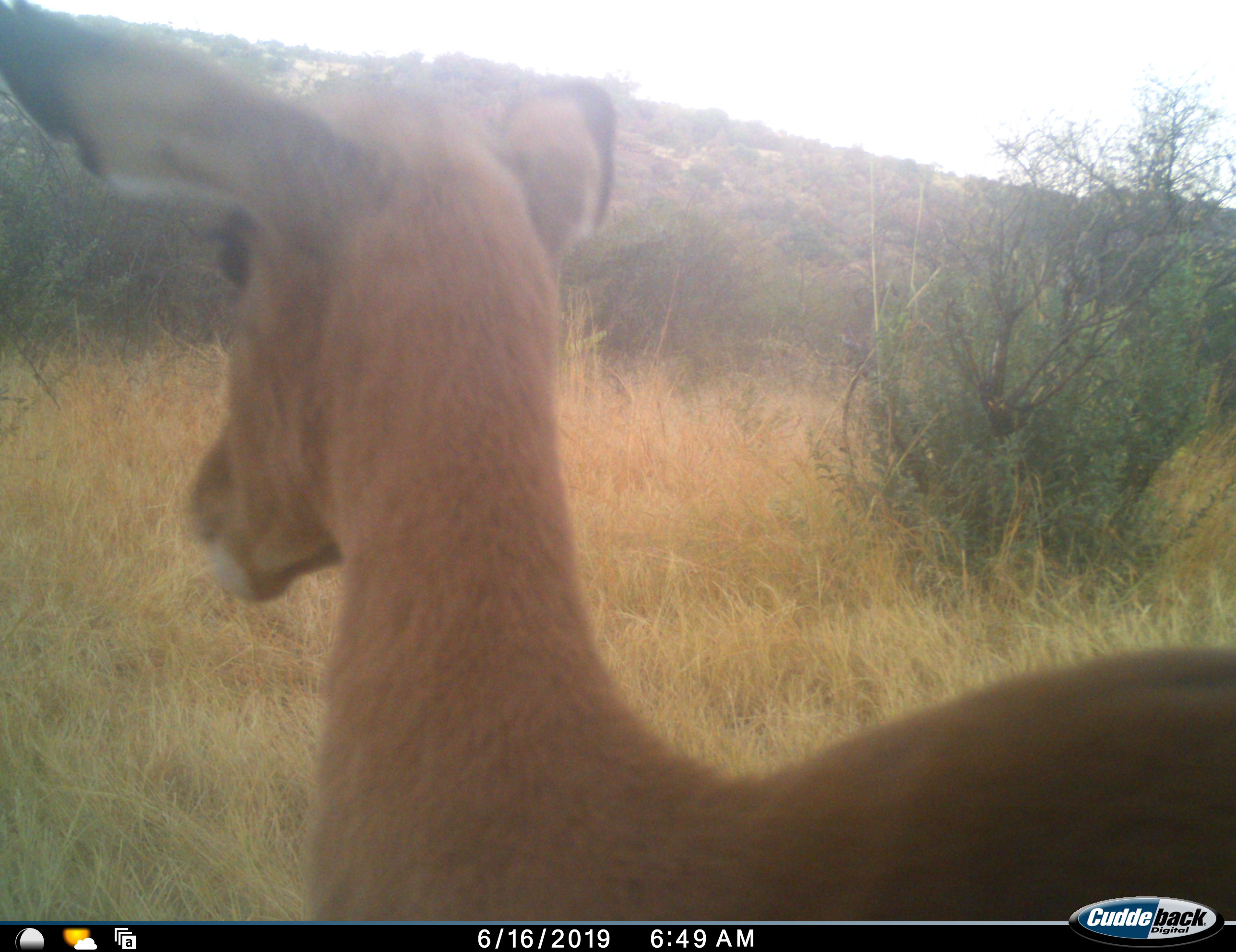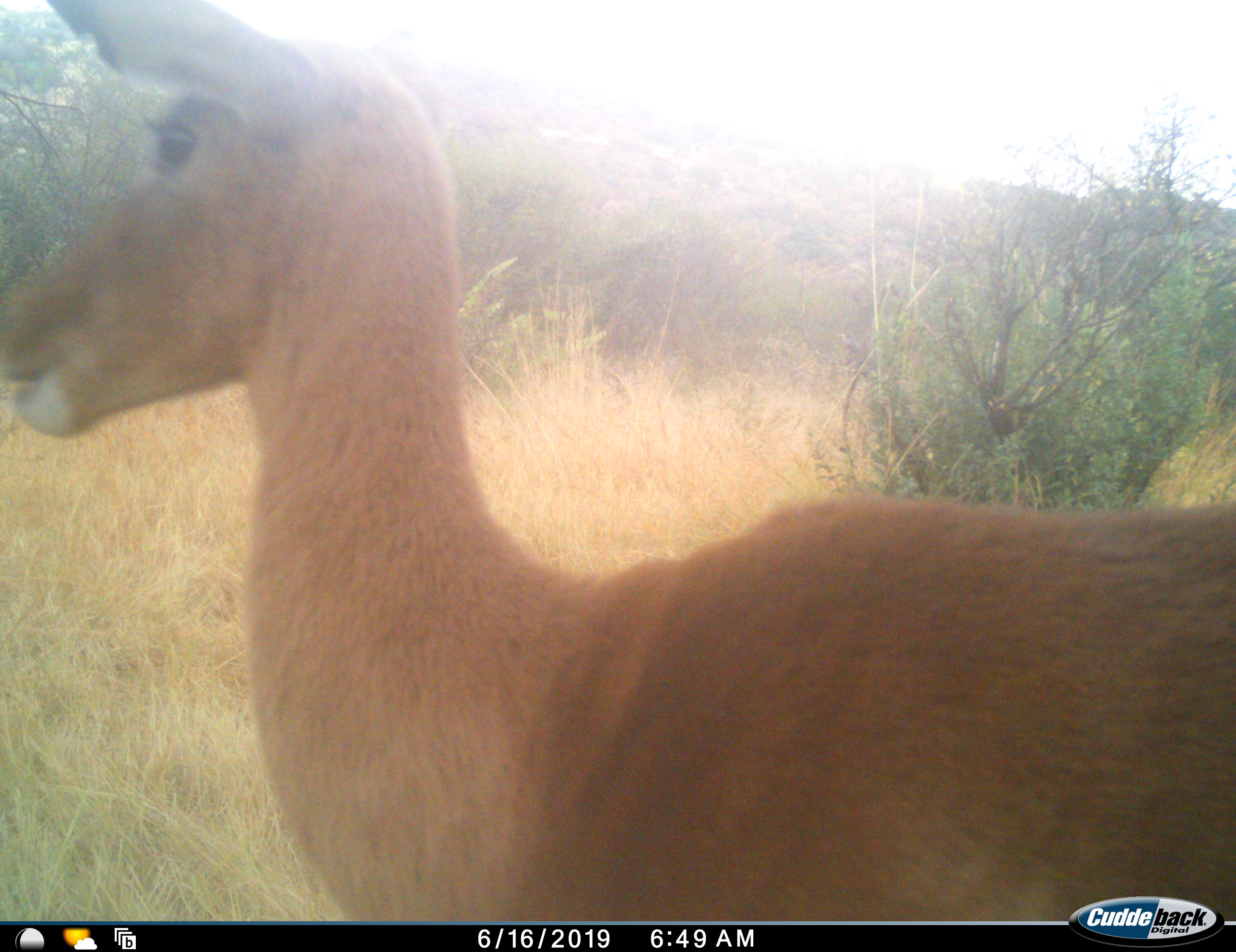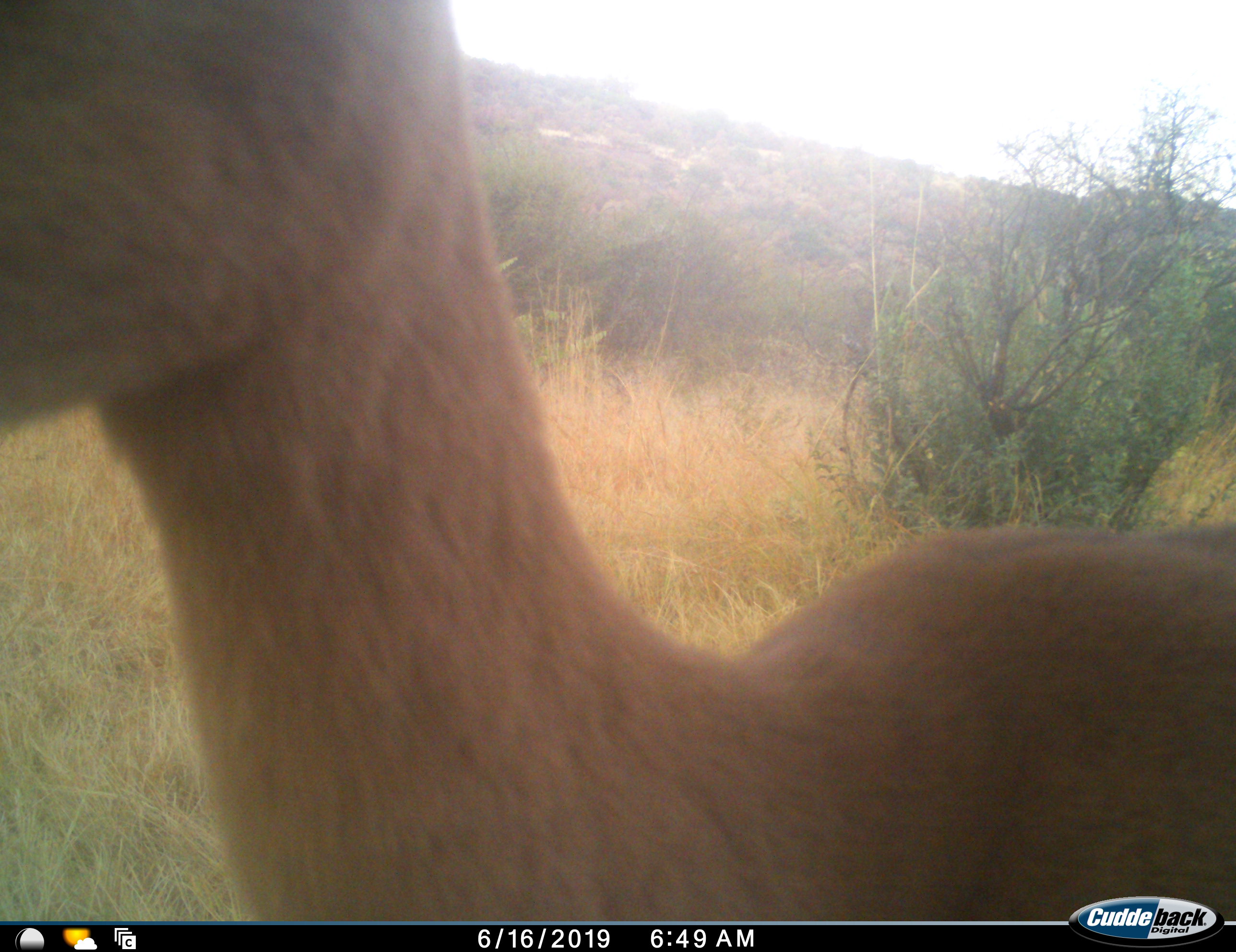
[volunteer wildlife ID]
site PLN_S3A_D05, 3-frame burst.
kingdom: Animalia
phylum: Chordata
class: Mammalia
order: Artiodactyla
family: Bovidae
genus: Aepyceros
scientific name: Aepyceros melampus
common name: impala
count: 1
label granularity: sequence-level